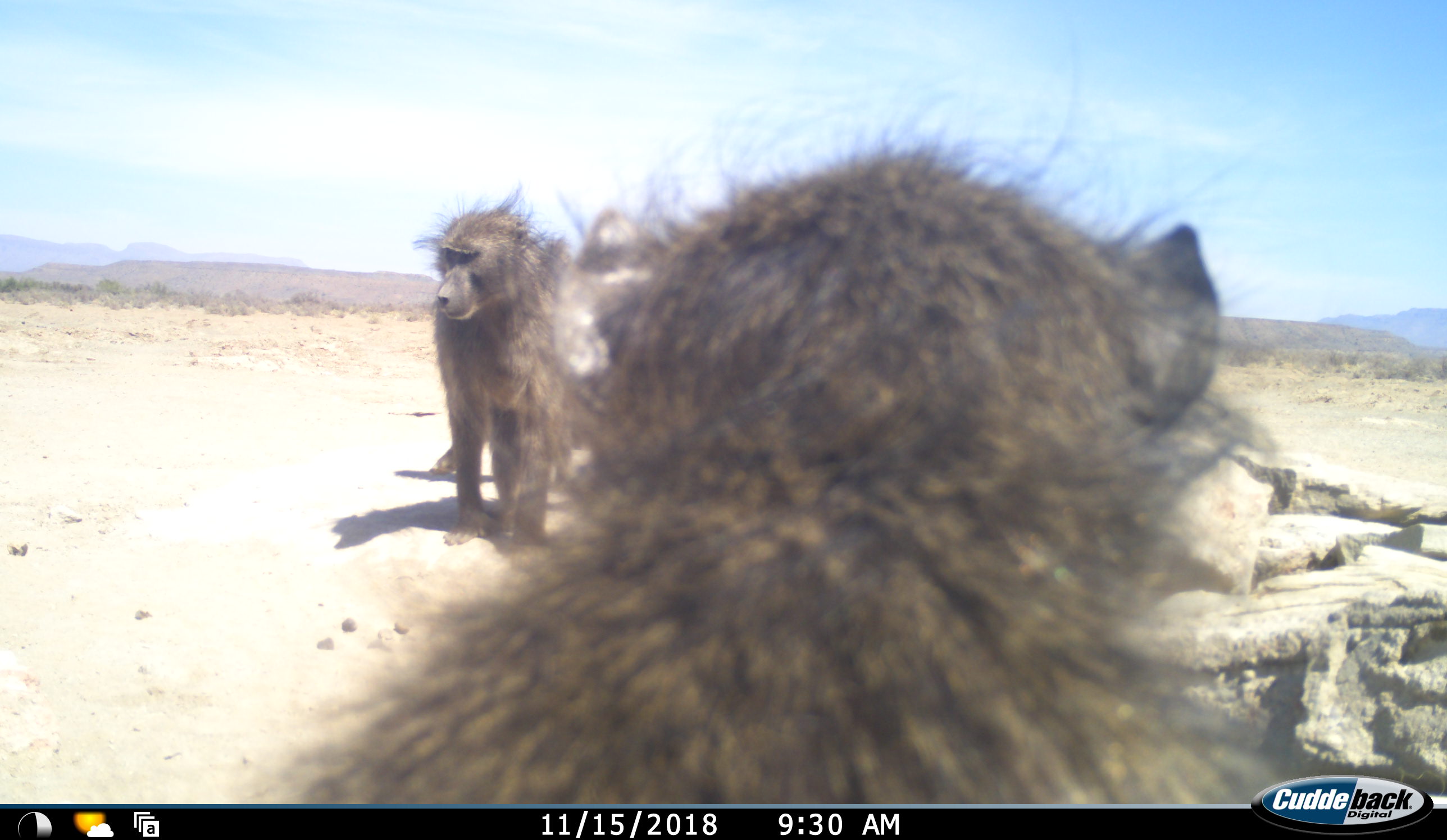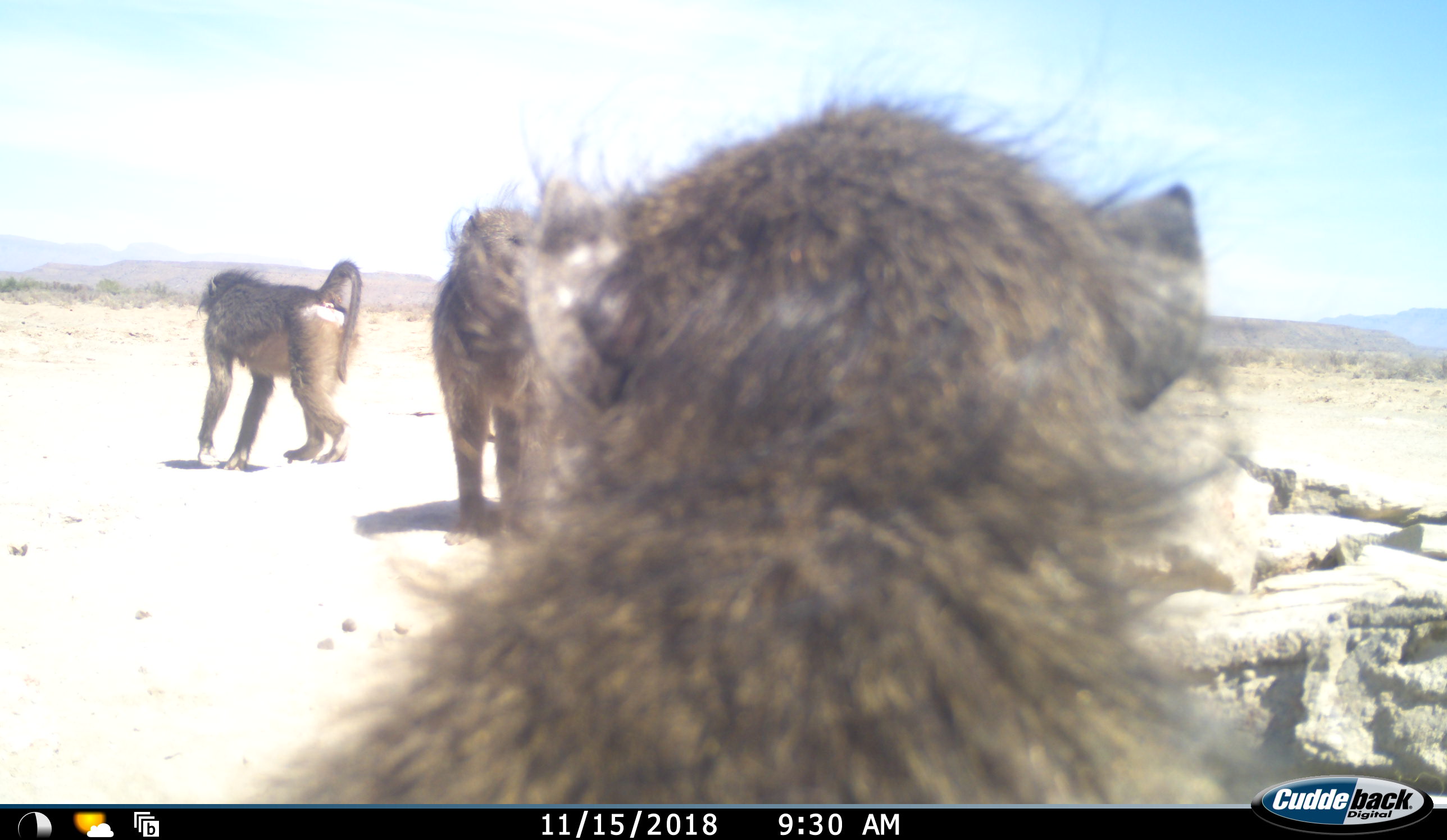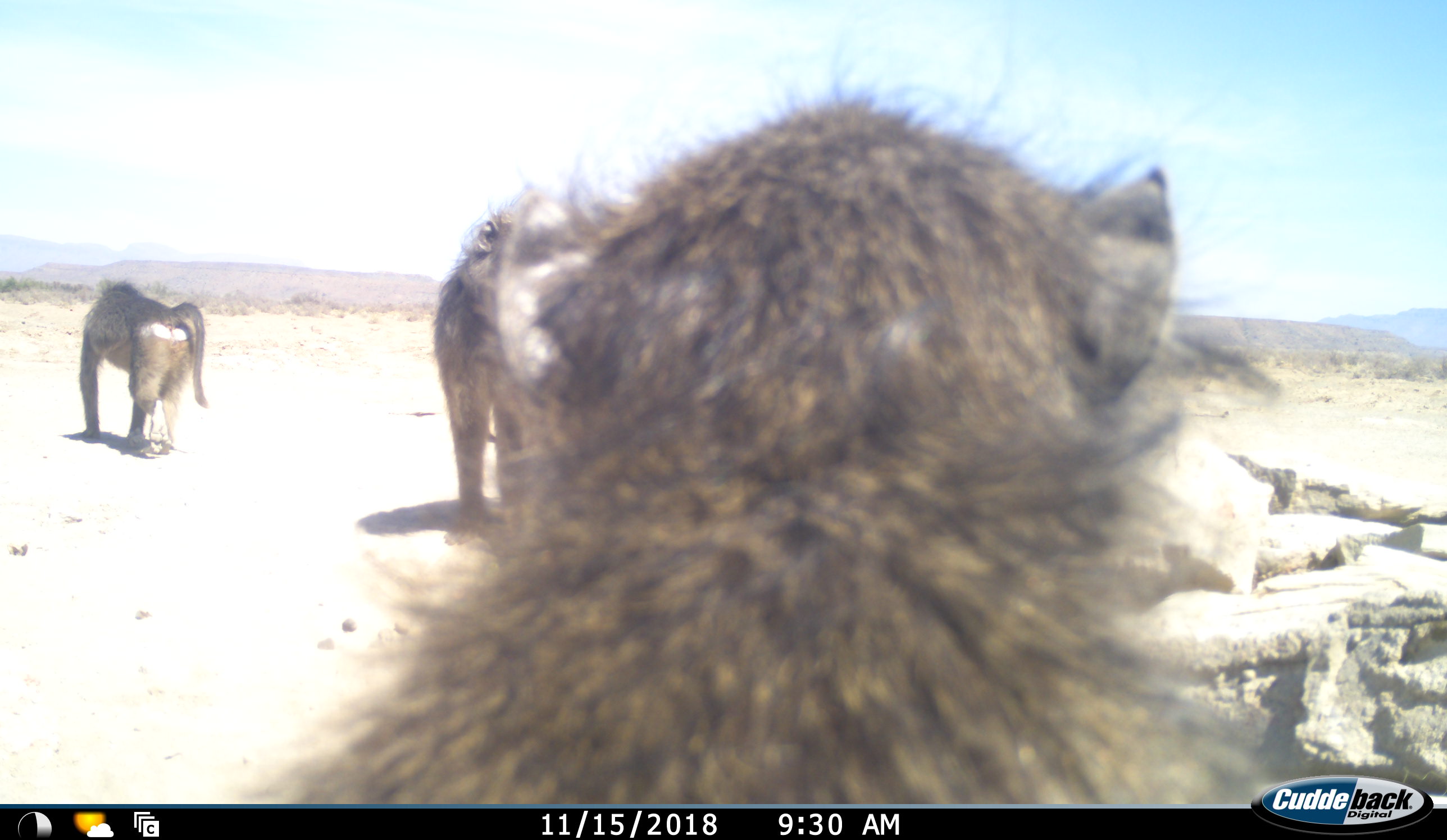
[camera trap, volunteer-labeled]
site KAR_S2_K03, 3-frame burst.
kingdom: Animalia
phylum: Chordata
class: Mammalia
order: Primates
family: Cercopithecidae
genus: Papio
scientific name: Papio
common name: baboon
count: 3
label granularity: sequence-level